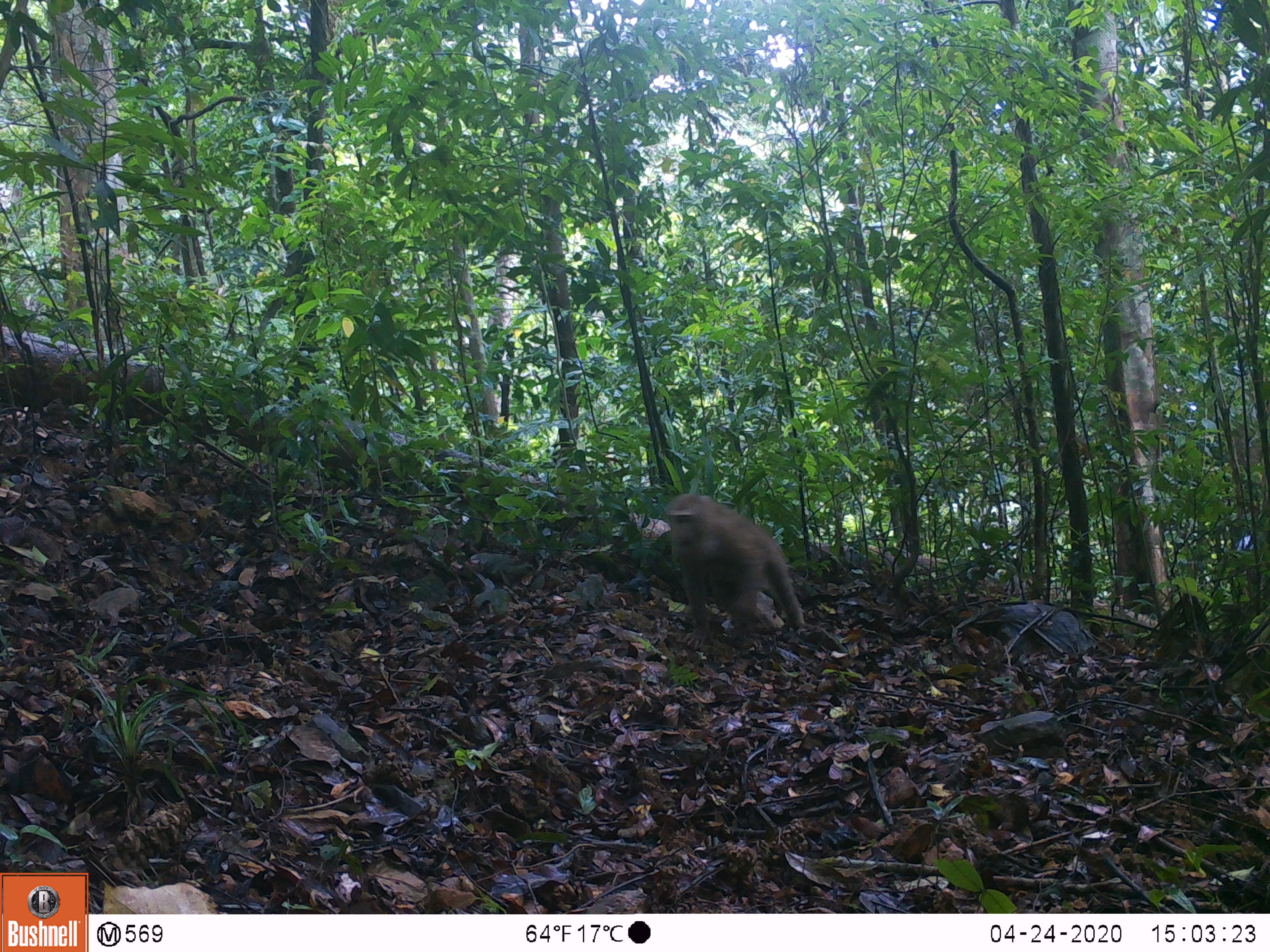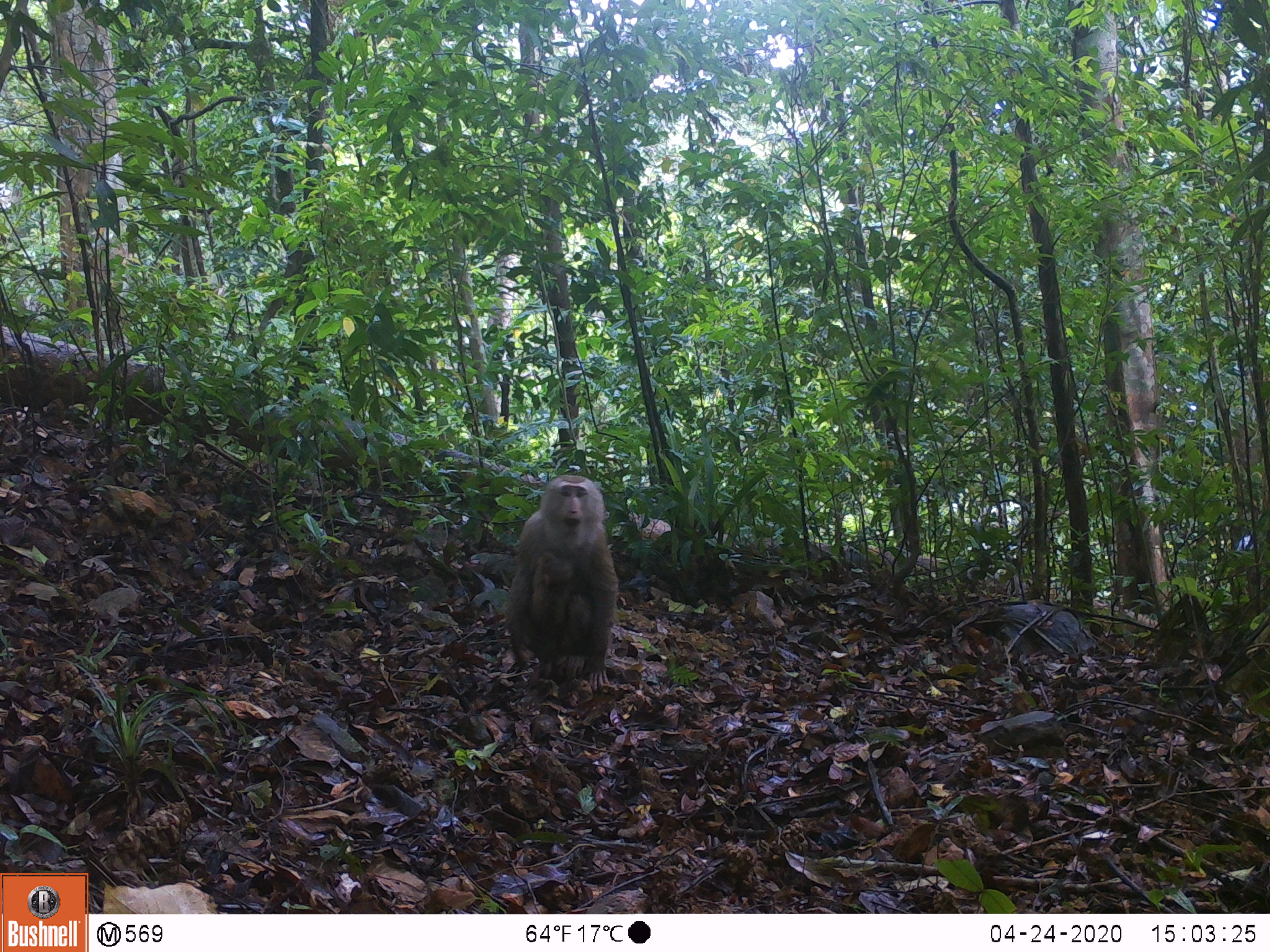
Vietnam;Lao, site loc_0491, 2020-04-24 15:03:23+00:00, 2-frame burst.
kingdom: Animalia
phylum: Chordata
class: Mammalia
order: Primates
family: Cercopithecidae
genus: Macaca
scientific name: Macaca nemestrina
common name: pig-tailed macaque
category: pig tailed macaque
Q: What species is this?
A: Pig tailed macaque (pig-tailed macaque) (Macaca nemestrina).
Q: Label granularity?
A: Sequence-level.